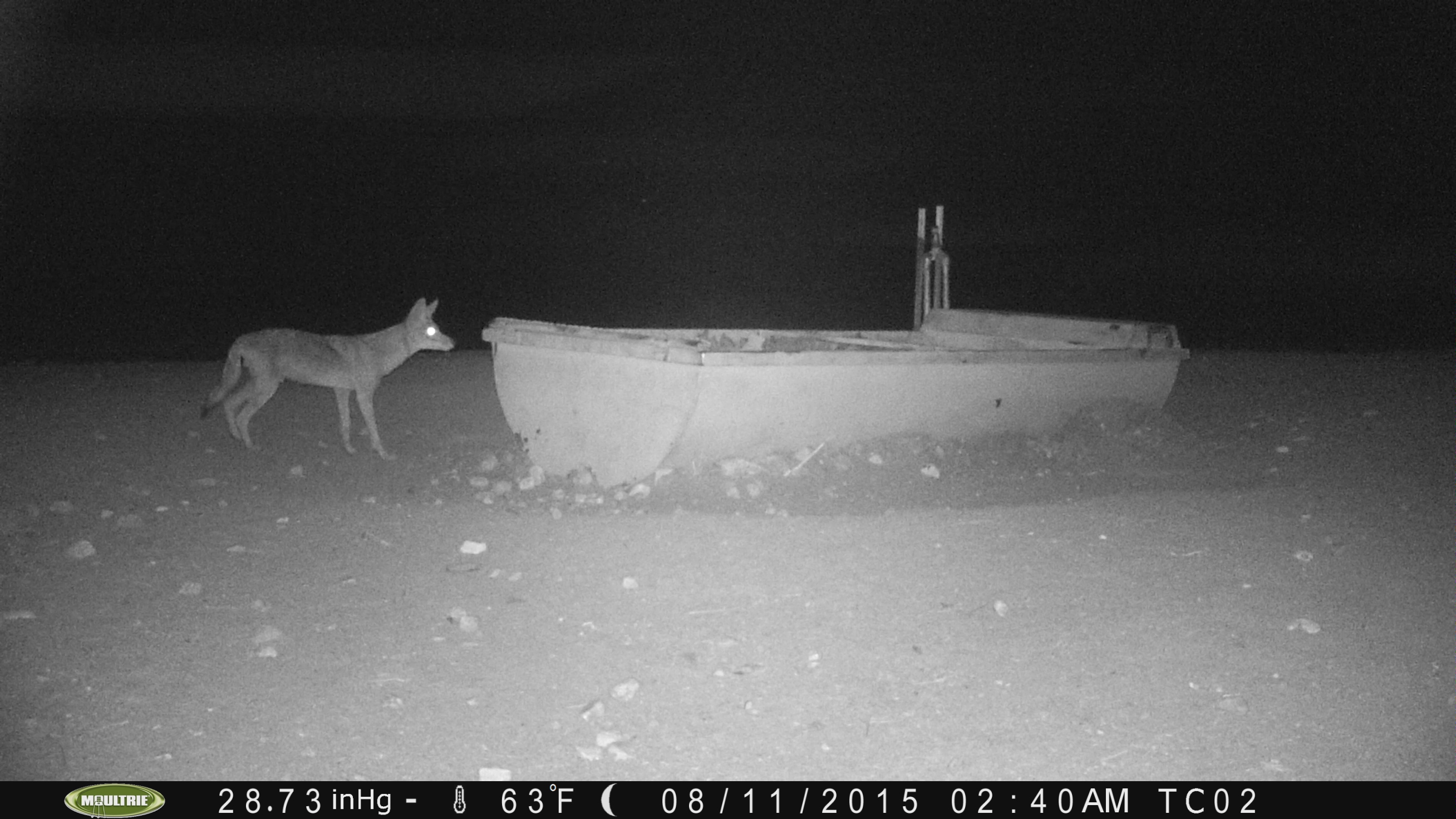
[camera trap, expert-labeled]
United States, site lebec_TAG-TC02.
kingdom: Animalia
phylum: Chordata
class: Mammalia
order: Carnivora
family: Canidae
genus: Canis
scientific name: Canis latrans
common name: coyote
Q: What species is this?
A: Canis latrans (coyote).